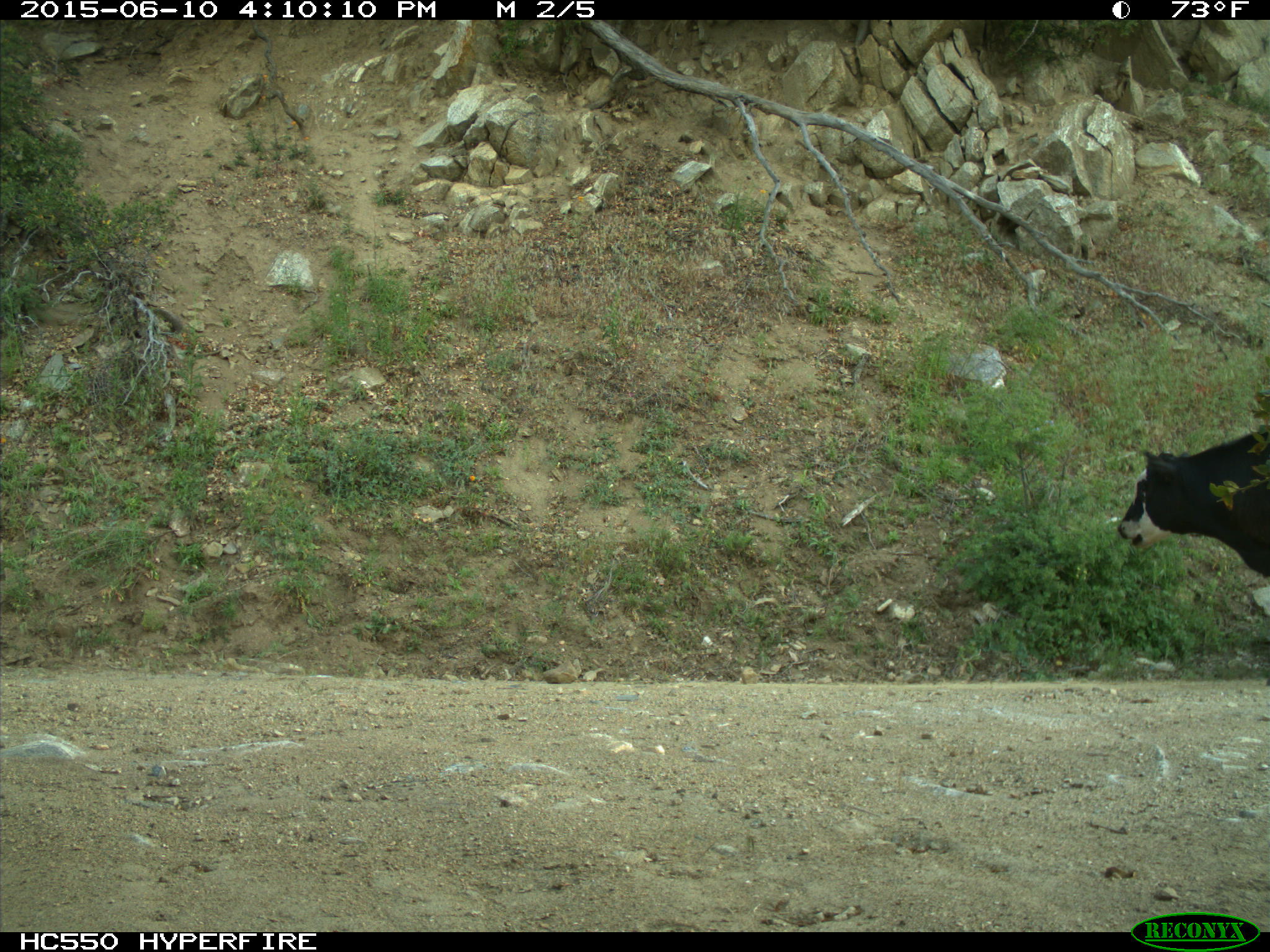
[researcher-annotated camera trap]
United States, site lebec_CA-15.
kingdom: Animalia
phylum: Chordata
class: Mammalia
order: Artiodactyla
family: Bovidae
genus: Bos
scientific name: Bos taurus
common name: domestic cow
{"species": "Bos taurus (domestic cow)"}